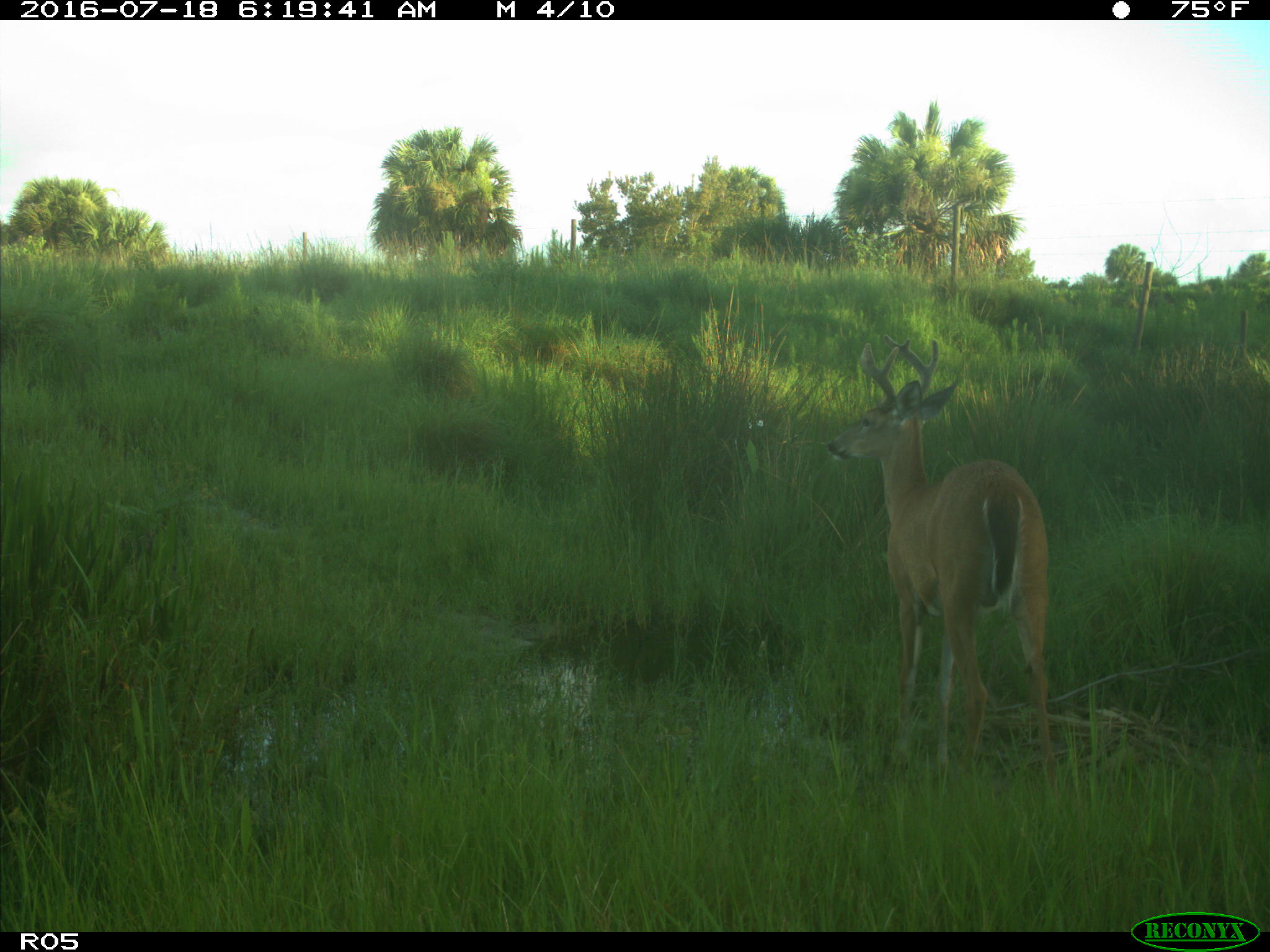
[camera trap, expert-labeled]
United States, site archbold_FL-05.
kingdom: Animalia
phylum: Chordata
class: Mammalia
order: Artiodactyla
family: Cervidae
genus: Odocoileus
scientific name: Odocoileus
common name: deer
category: unidentified deer